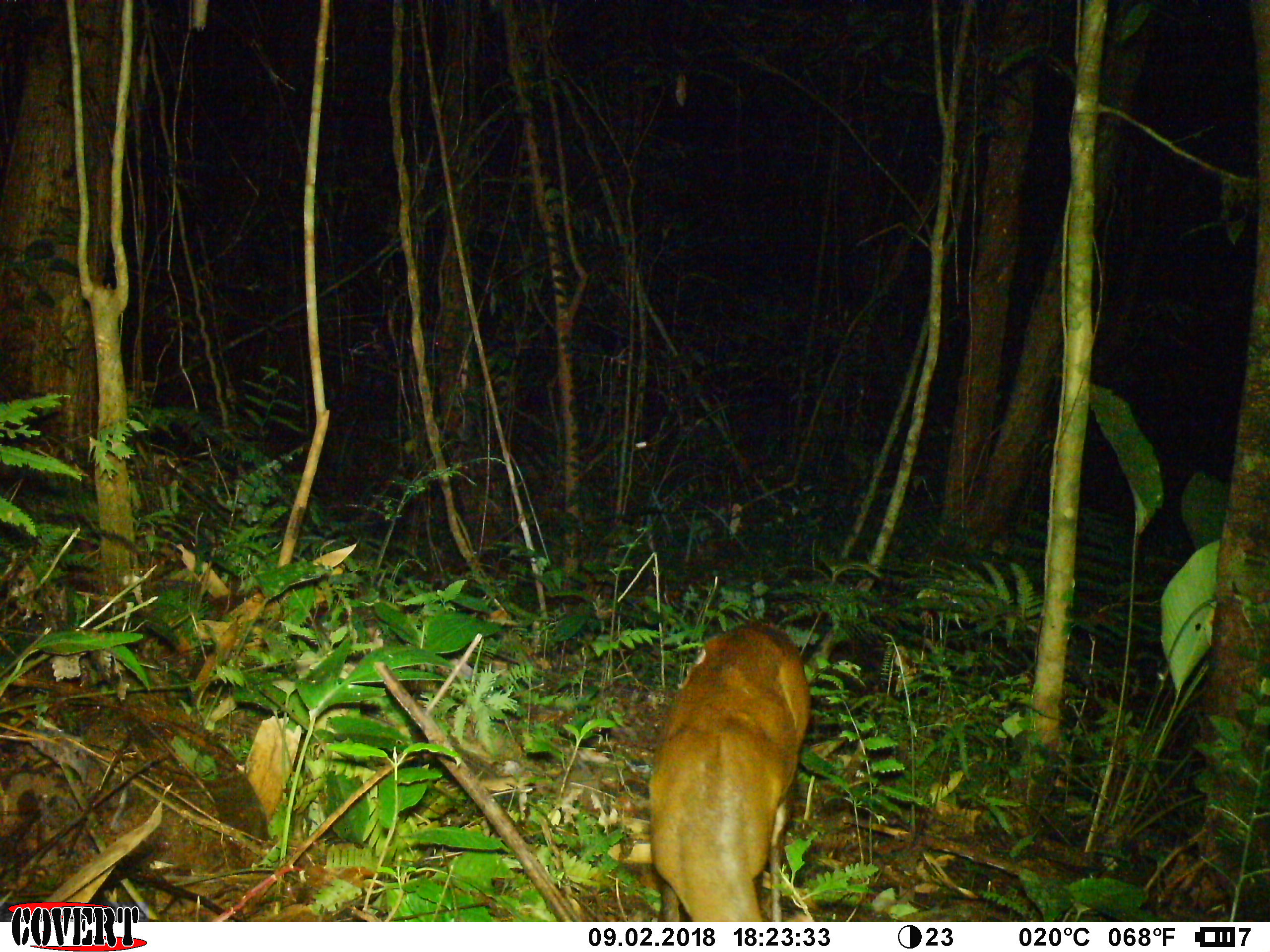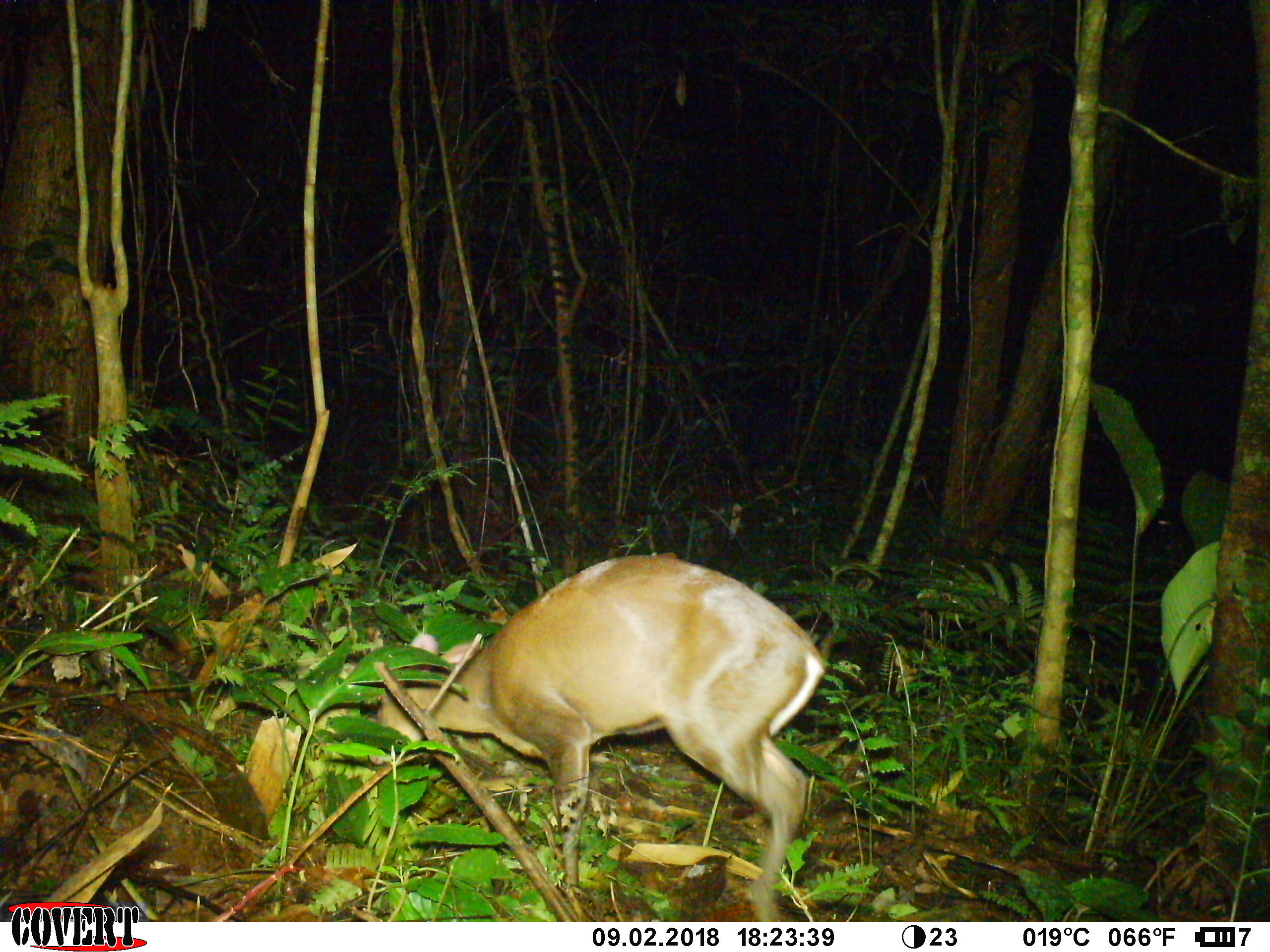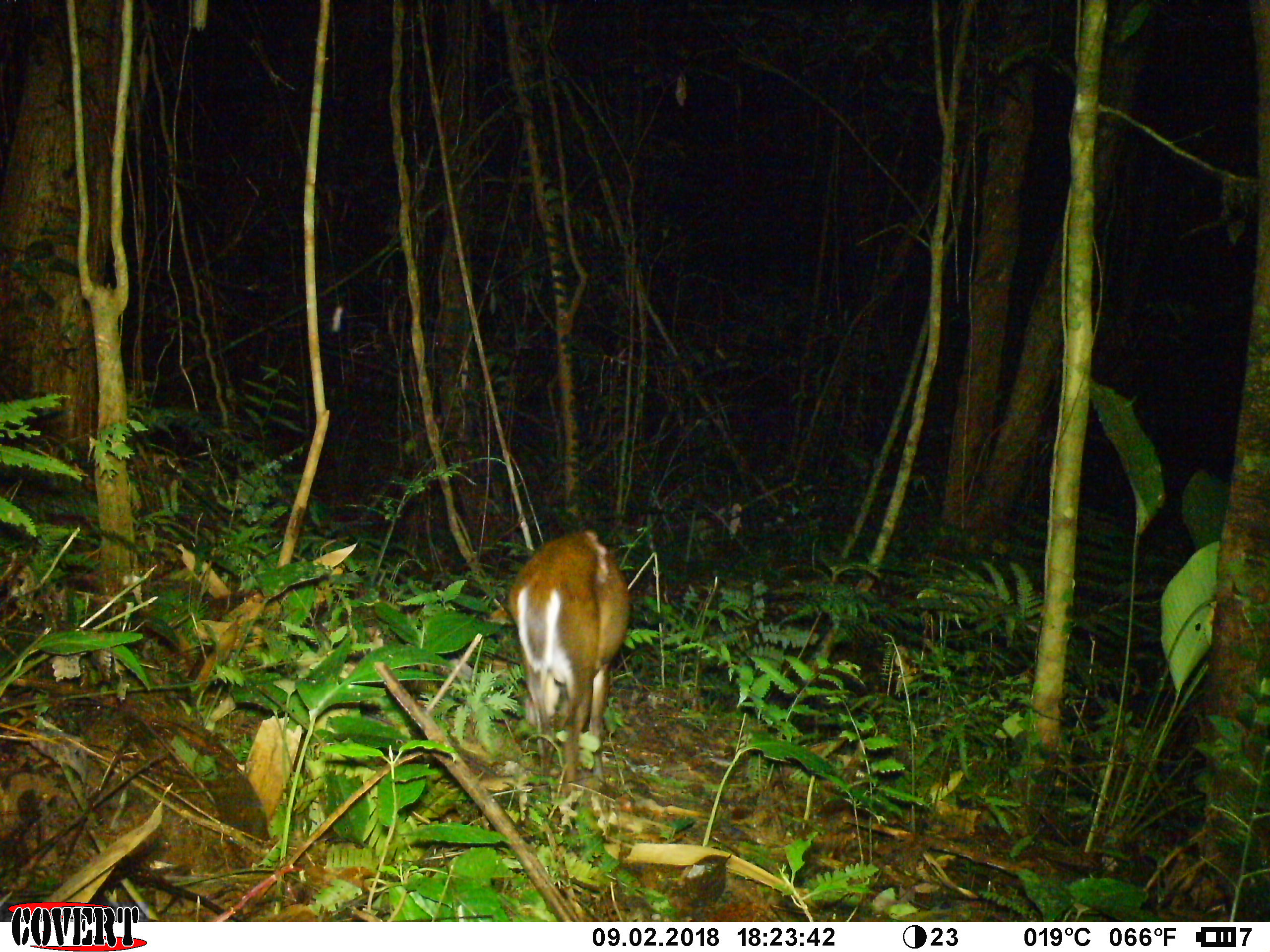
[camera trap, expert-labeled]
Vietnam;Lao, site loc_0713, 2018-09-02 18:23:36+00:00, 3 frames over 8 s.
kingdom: Animalia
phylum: Chordata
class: Mammalia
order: Artiodactyla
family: Cervidae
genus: Muntiacus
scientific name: Muntiacus rooseveltorum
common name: roosevelt's muntjac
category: roosevelts muntjac group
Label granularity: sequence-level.